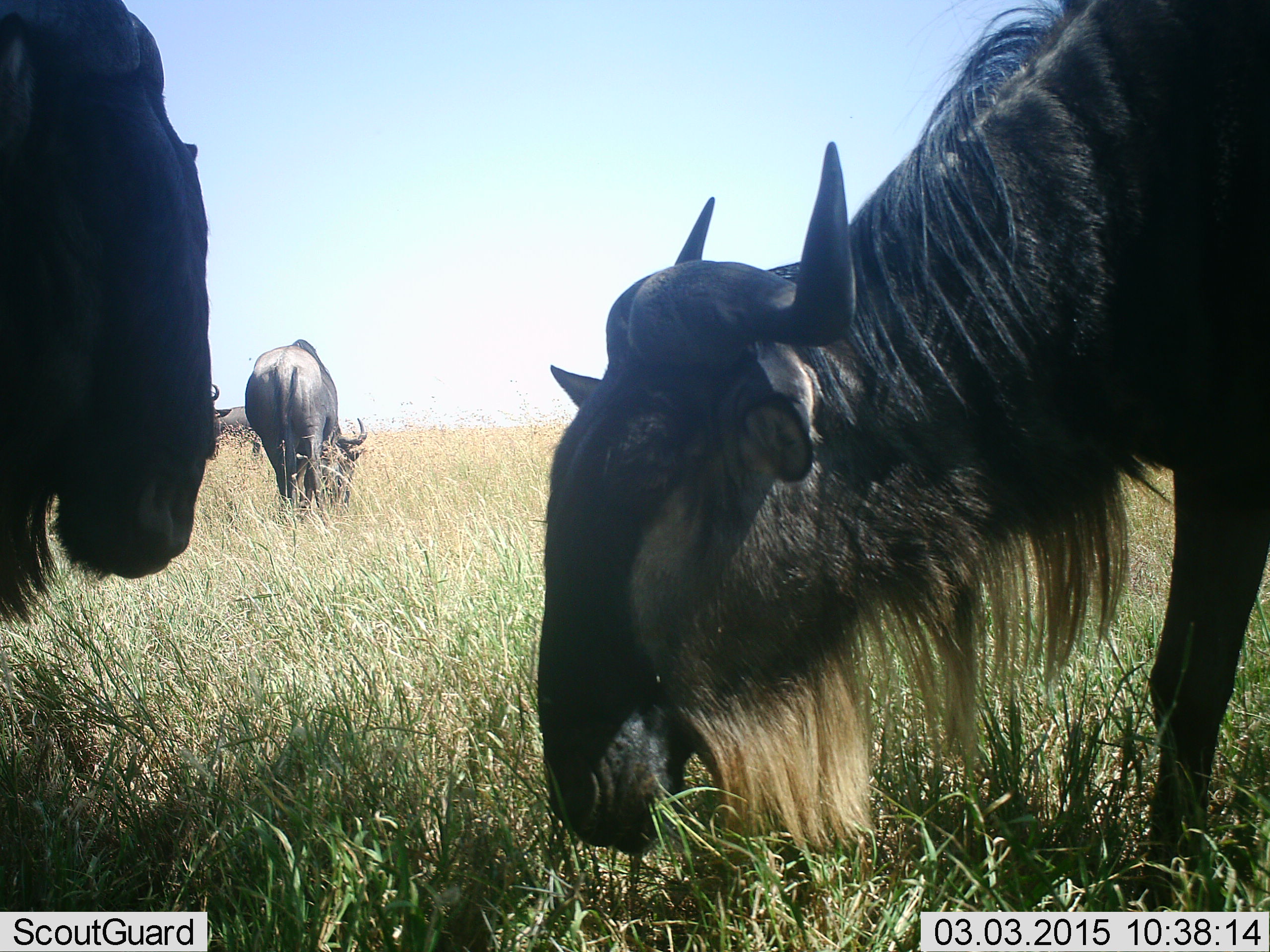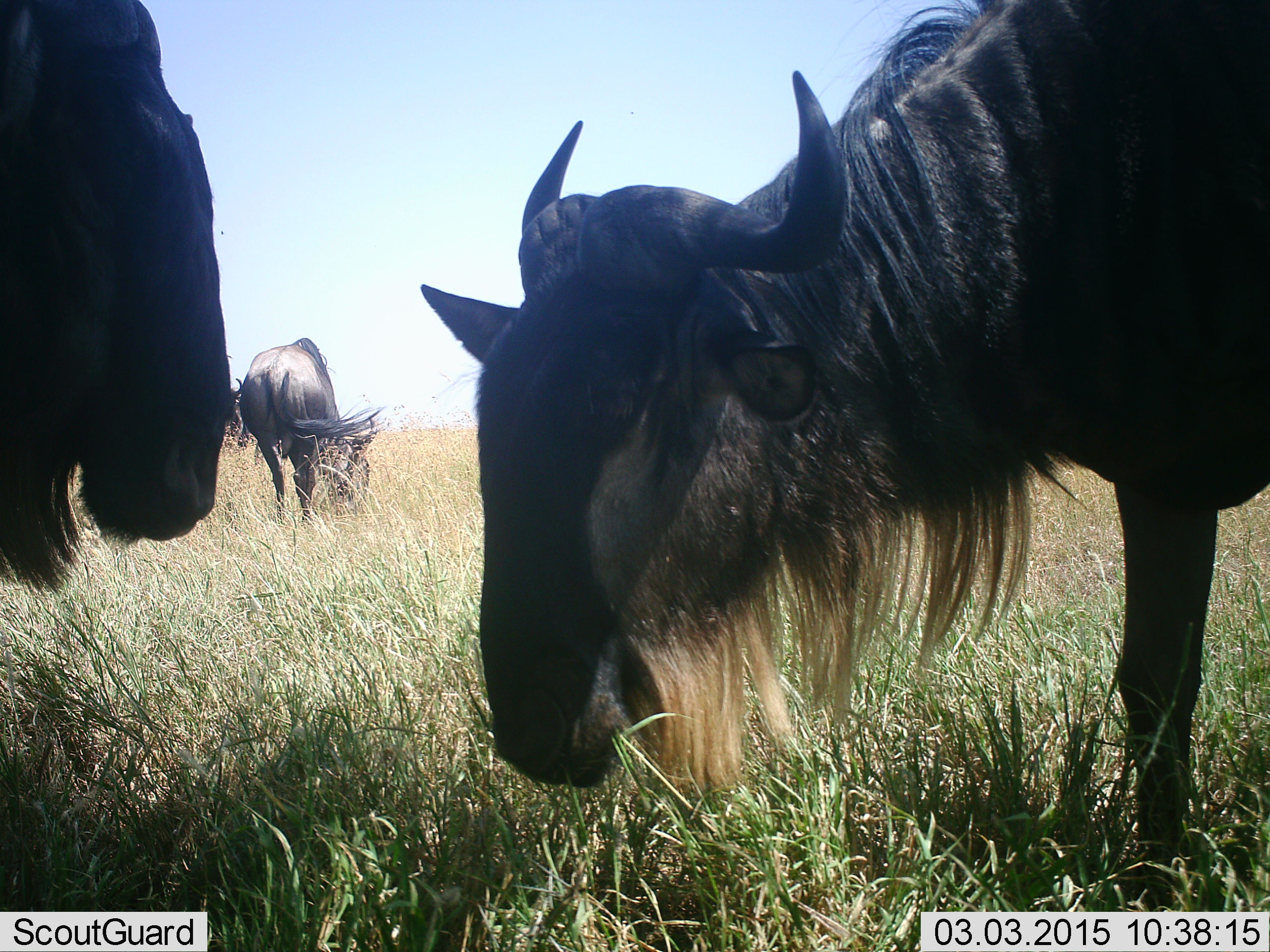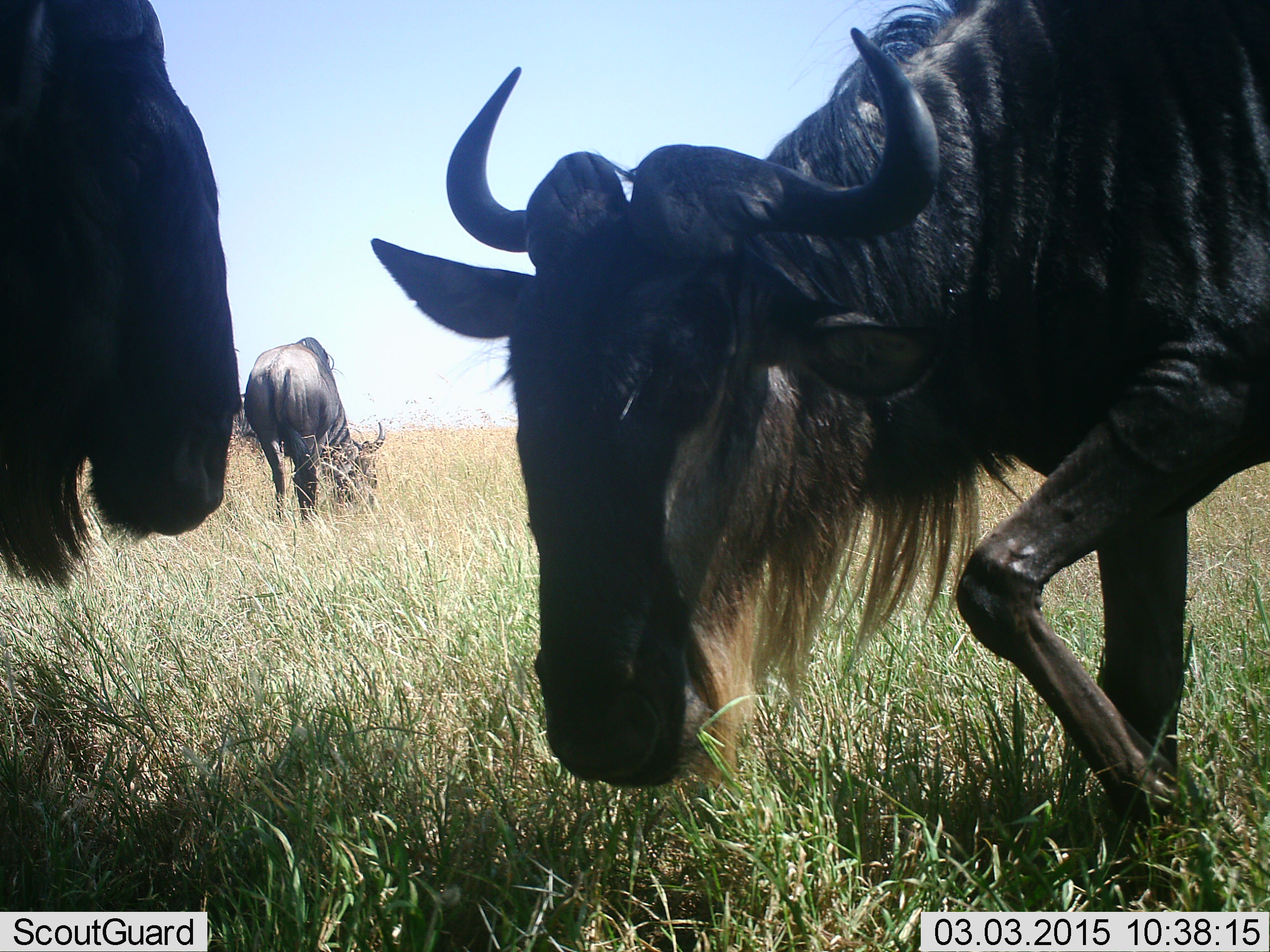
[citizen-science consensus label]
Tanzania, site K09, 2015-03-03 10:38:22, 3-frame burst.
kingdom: Animalia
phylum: Chordata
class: Mammalia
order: Artiodactyla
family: Bovidae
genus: Connochaetes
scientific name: Connochaetes taurinus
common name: blue wildebeest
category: wildebeest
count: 4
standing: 50%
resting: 0%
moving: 0%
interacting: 0%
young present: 0%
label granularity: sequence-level